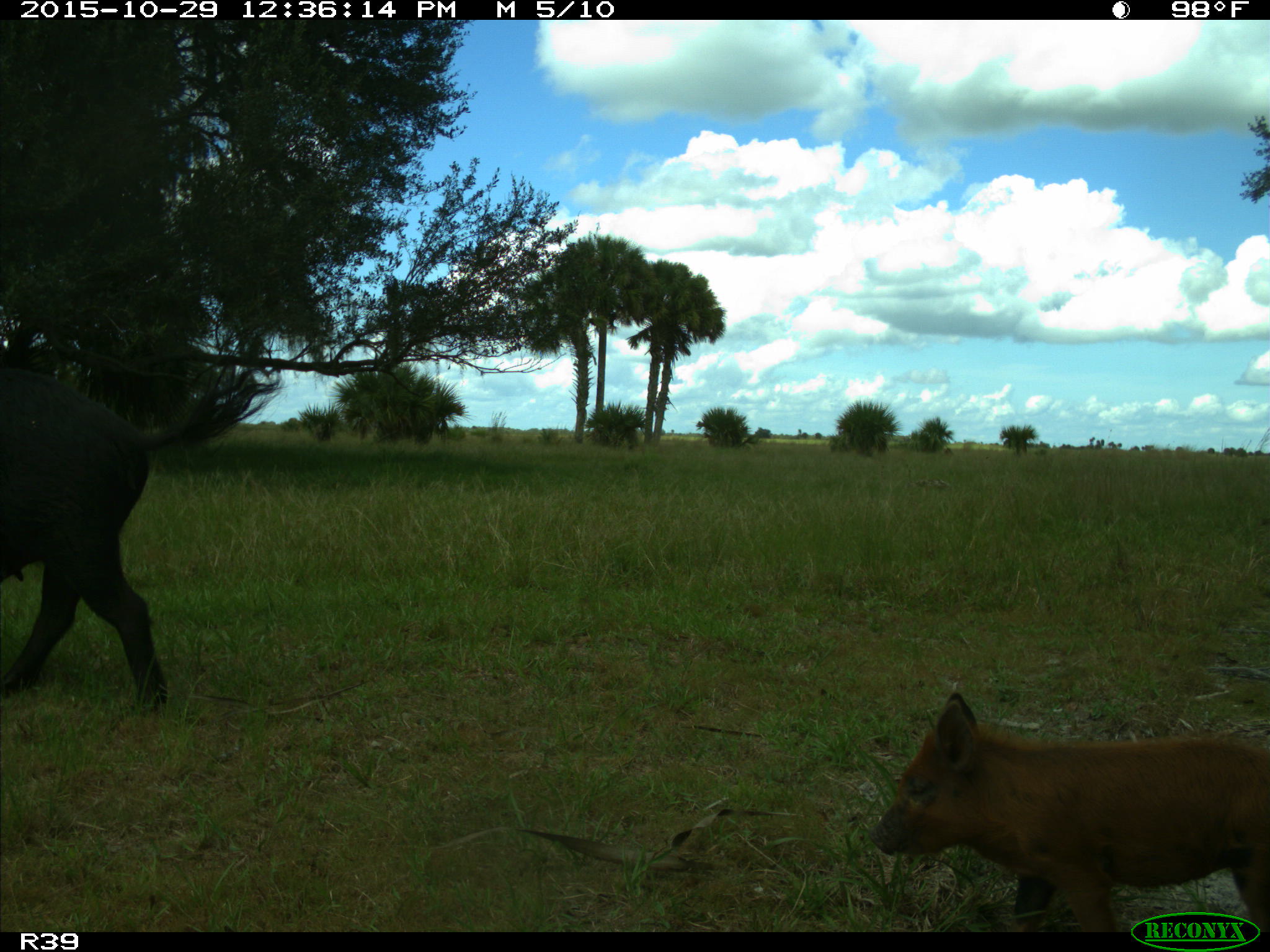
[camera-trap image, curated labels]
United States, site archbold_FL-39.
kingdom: Animalia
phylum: Chordata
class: Mammalia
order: Artiodactyla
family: Suidae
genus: Sus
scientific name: Sus scrofa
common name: wild boar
Sus scrofa (wild boar).